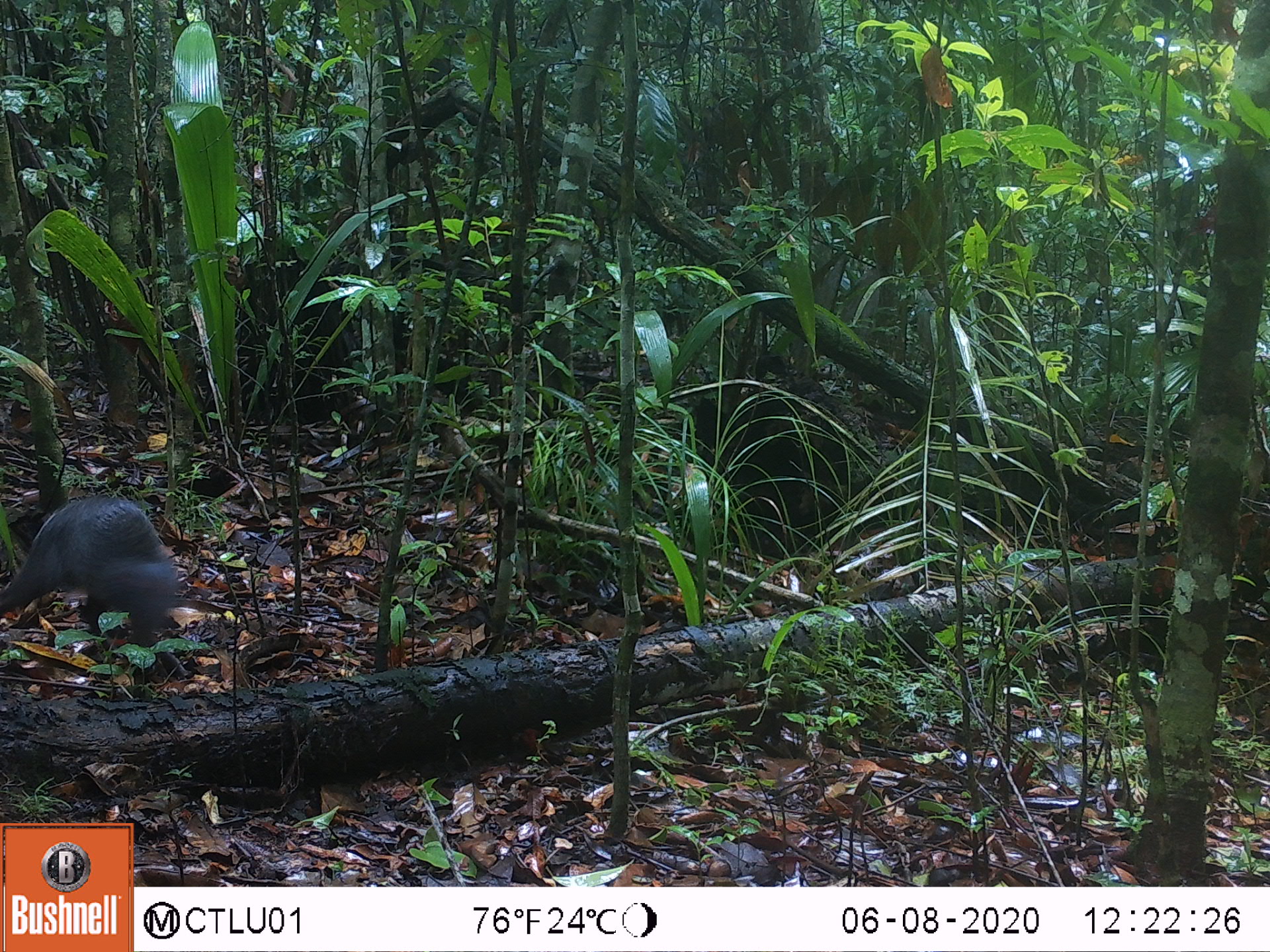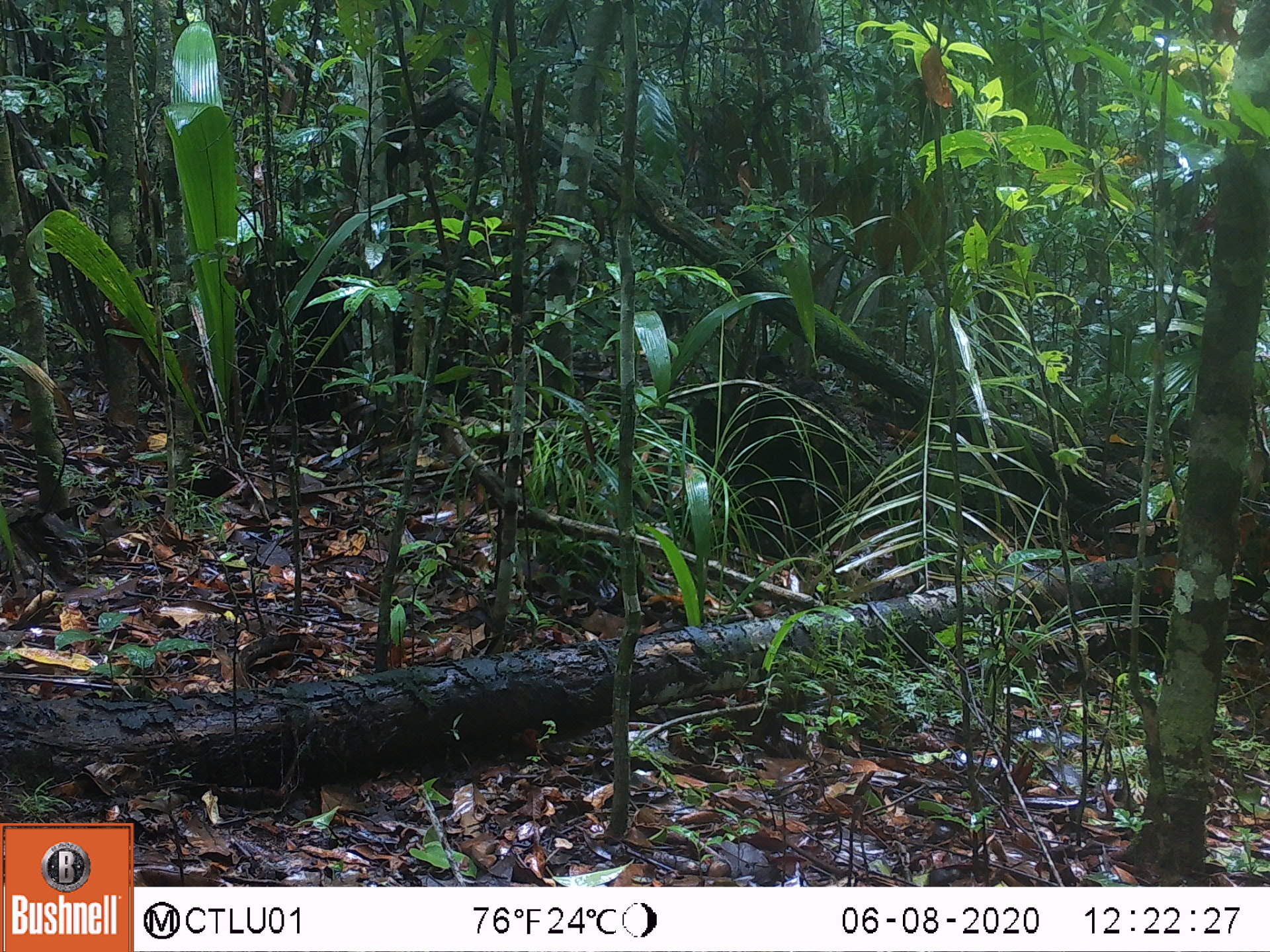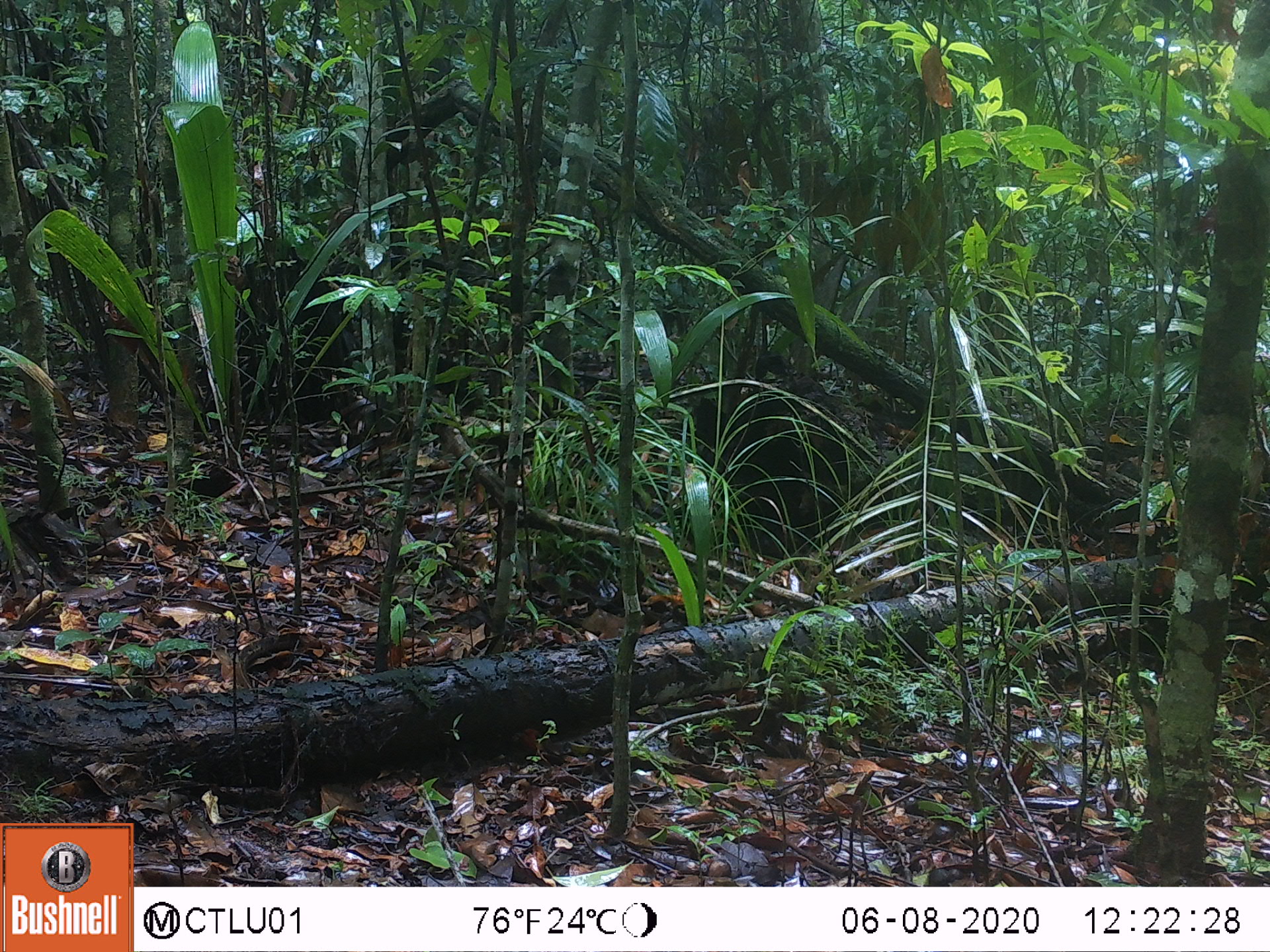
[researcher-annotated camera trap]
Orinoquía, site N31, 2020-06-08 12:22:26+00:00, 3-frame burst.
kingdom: Animalia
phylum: Chordata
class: Mammalia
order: Rodentia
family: Dasyproctidae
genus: Dasyprocta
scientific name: Dasyprocta fuliginosa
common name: black agouti